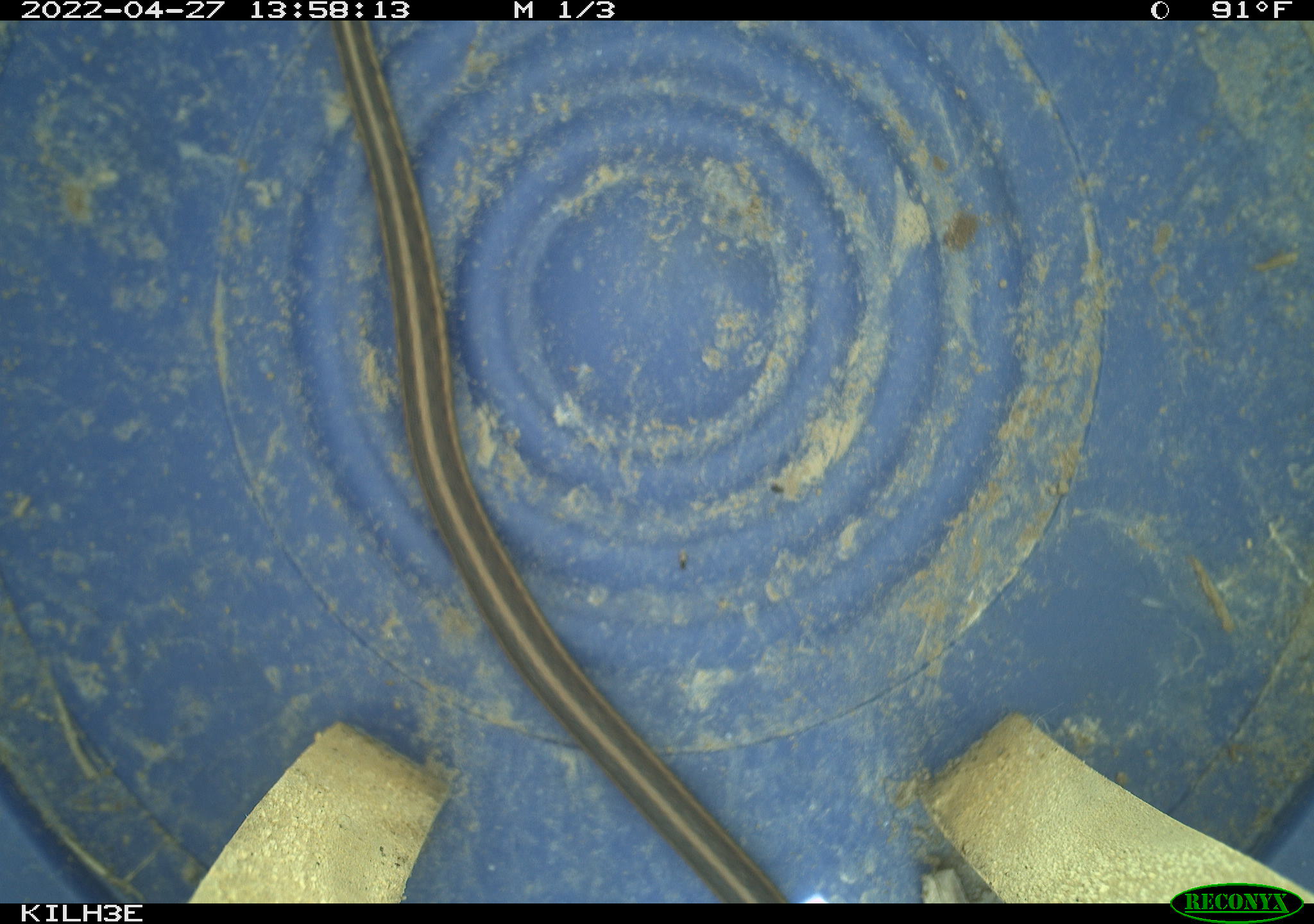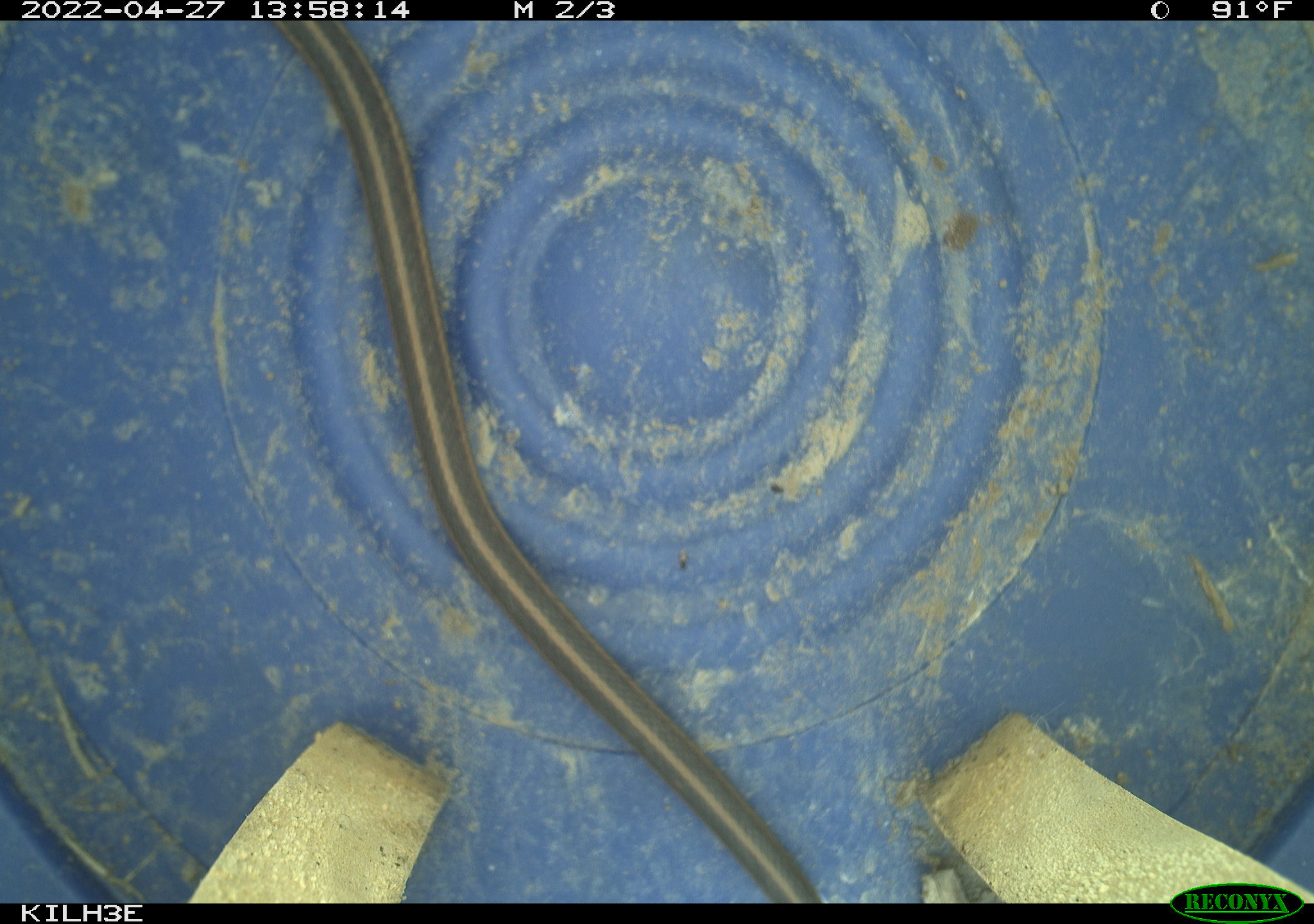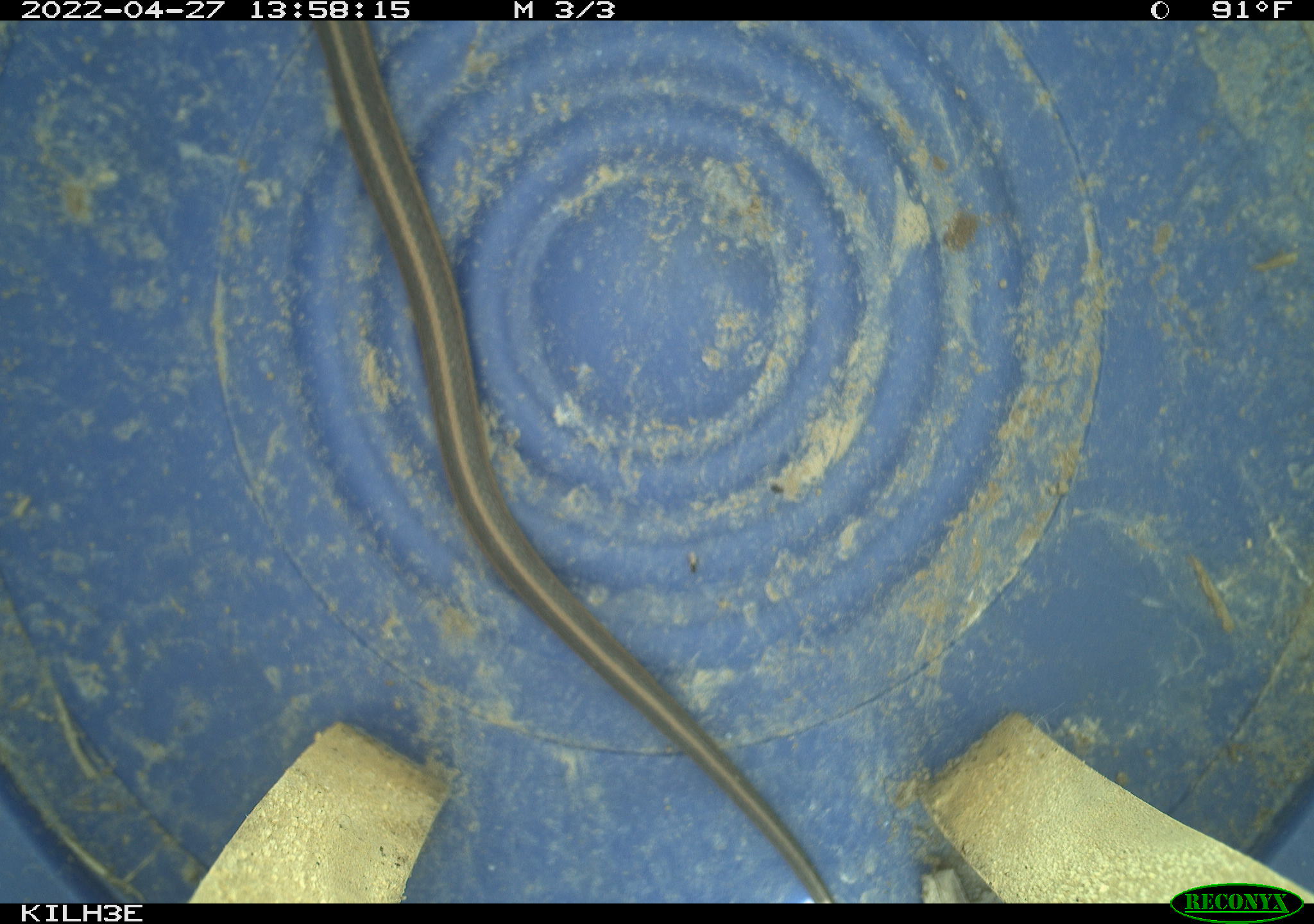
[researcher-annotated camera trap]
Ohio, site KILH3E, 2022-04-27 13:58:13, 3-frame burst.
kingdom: Animalia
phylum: Chordata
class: Reptilia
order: Squamata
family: Colubridae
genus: Thamnophis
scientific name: Thamnophis sirtalis sirtalis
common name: eastern gartersnake